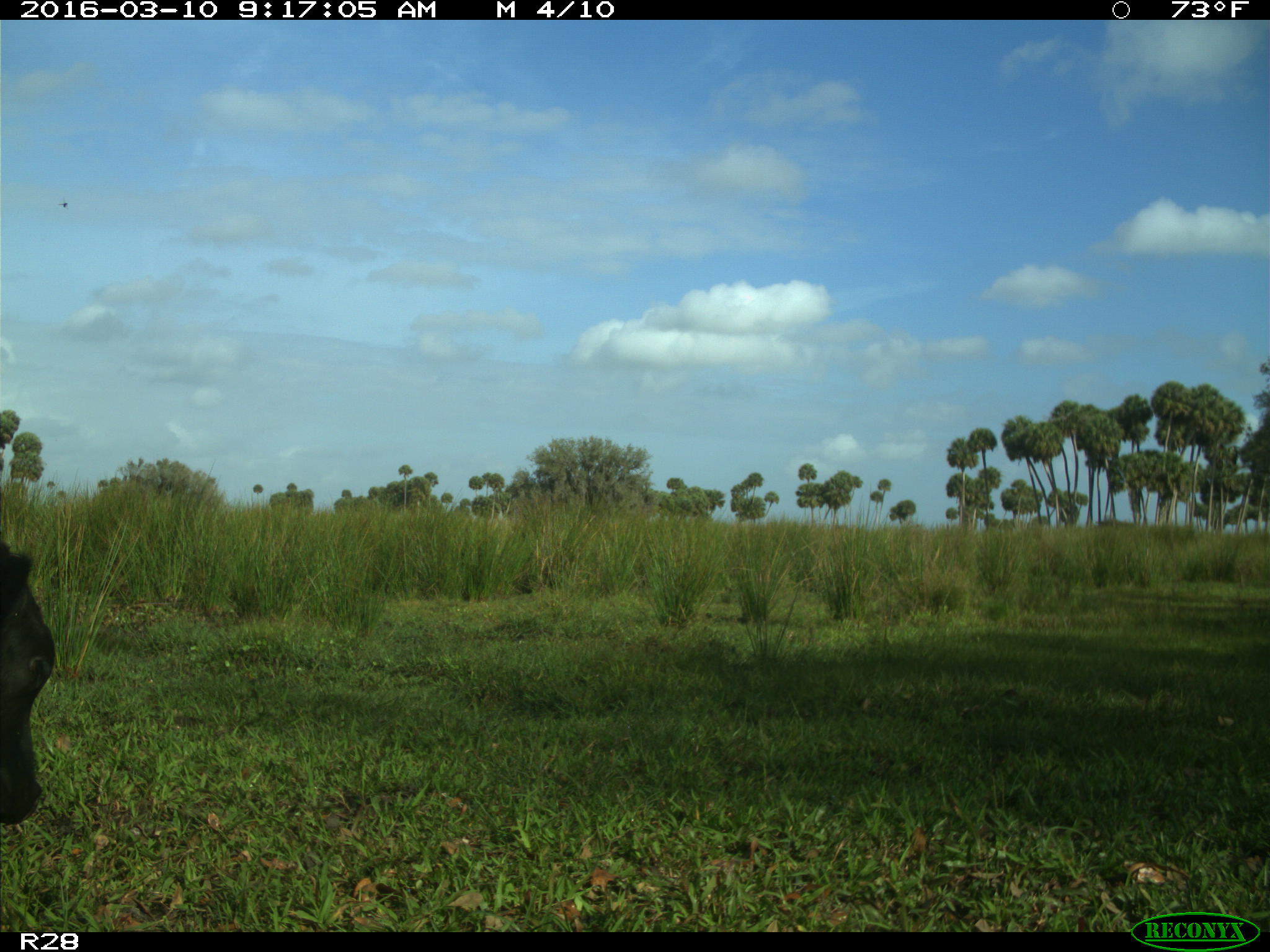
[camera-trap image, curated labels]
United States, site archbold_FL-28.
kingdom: Animalia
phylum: Chordata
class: Mammalia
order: Artiodactyla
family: Bovidae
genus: Bos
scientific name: Bos taurus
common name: domestic cow